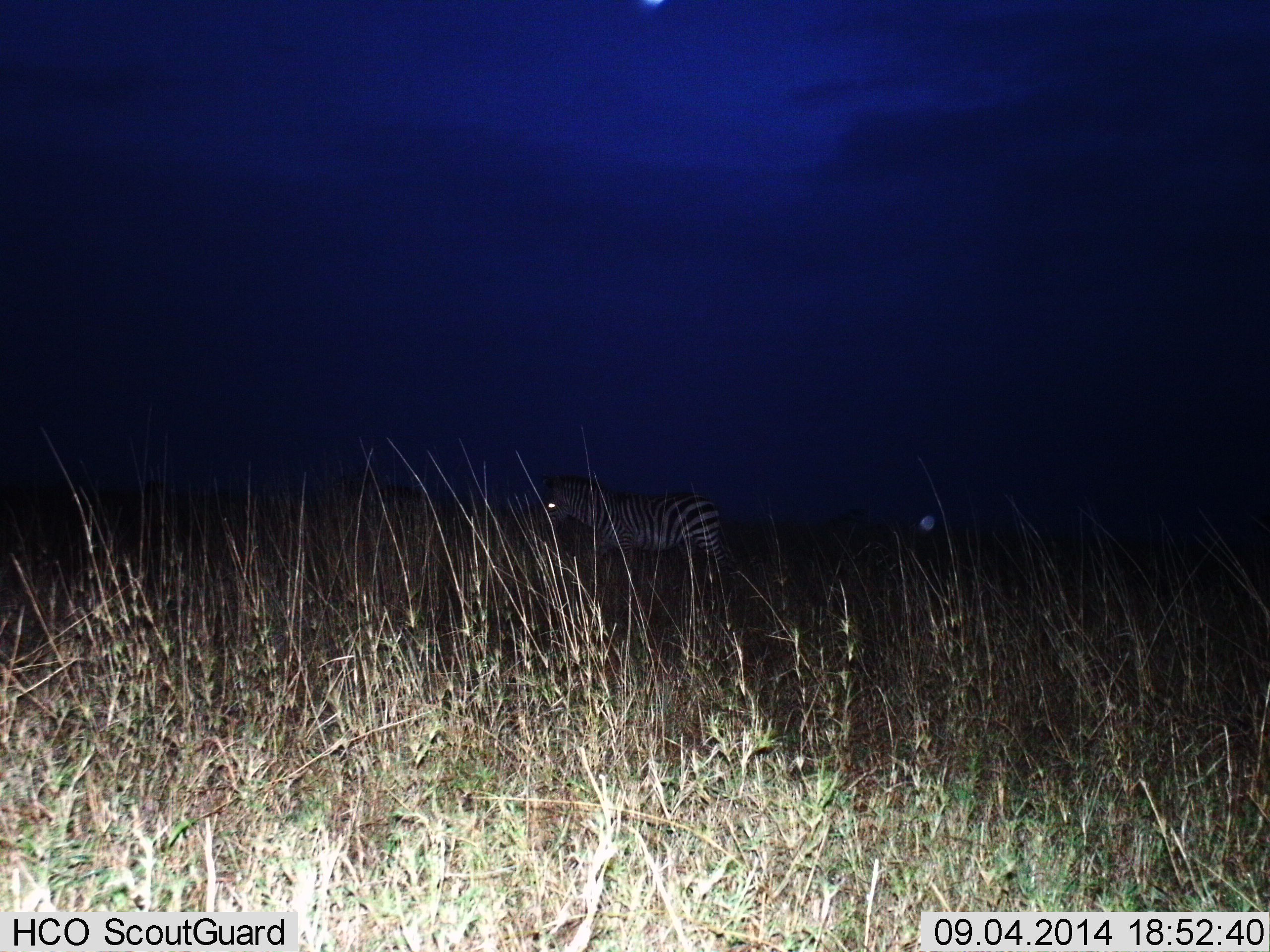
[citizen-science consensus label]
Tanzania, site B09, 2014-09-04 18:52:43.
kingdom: Animalia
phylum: Chordata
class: Mammalia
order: Perissodactyla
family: Equidae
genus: Equus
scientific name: Equus quagga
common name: plains zebra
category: zebra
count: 1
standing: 70%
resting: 0%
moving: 30%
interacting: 0%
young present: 0%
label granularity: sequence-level